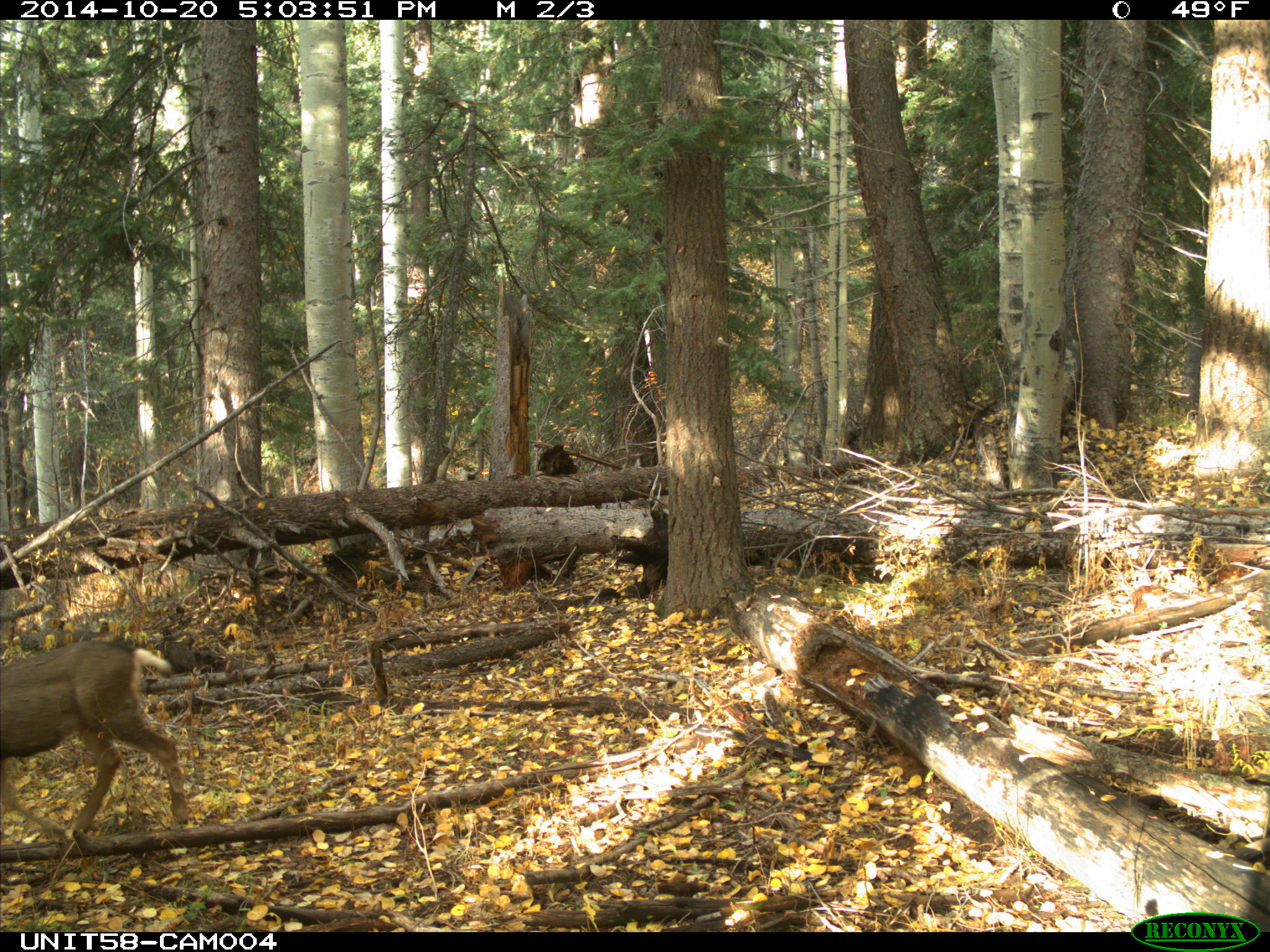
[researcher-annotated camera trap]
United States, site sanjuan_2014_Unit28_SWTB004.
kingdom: Animalia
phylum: Chordata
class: Mammalia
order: Artiodactyla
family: Cervidae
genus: Odocoileus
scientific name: Odocoileus hemionus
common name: mule deer